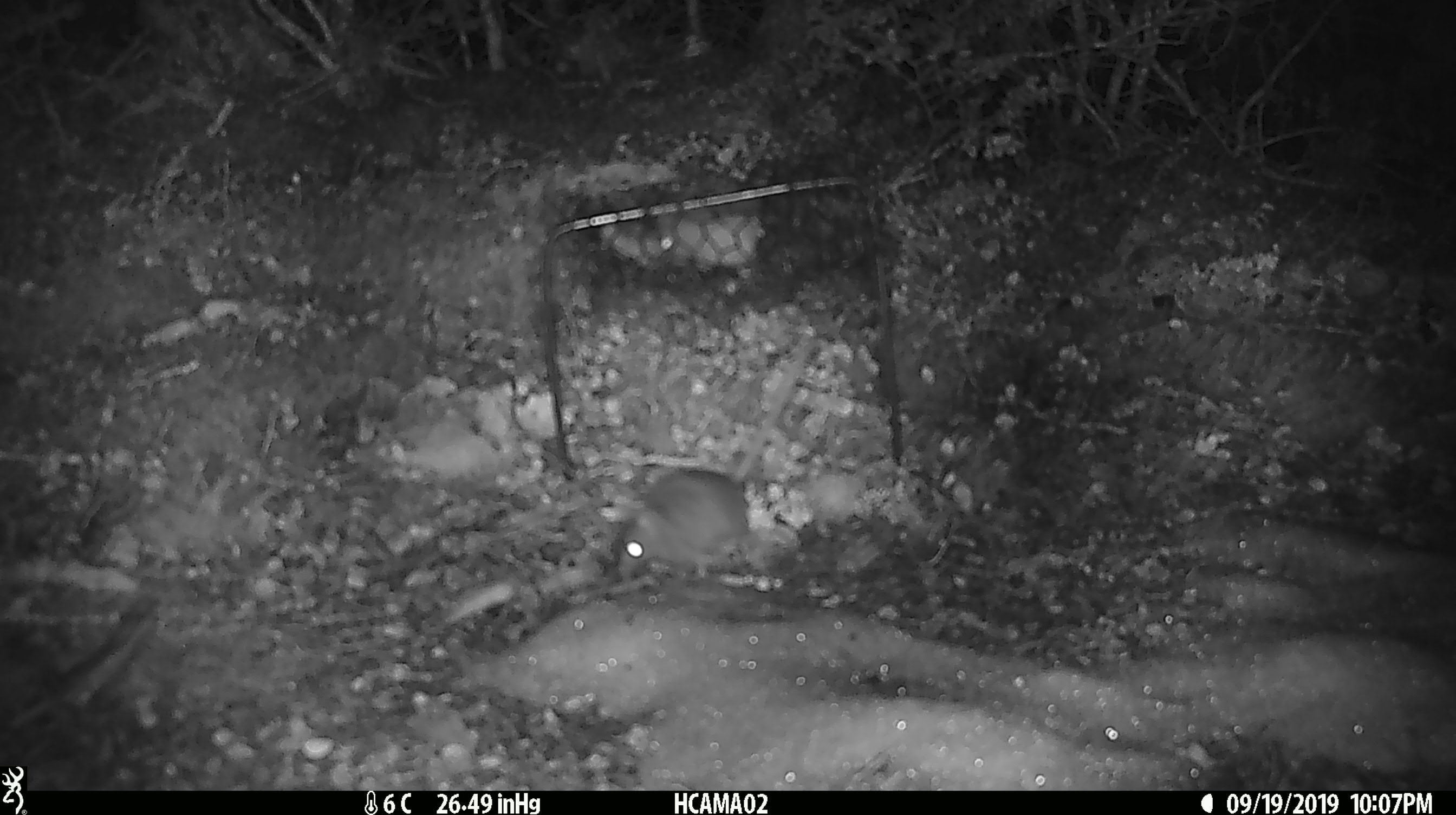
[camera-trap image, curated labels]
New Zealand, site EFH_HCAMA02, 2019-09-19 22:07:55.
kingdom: Animalia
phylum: Chordata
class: Mammalia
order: Rodentia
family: Muridae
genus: Mus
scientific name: Mus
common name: mouse